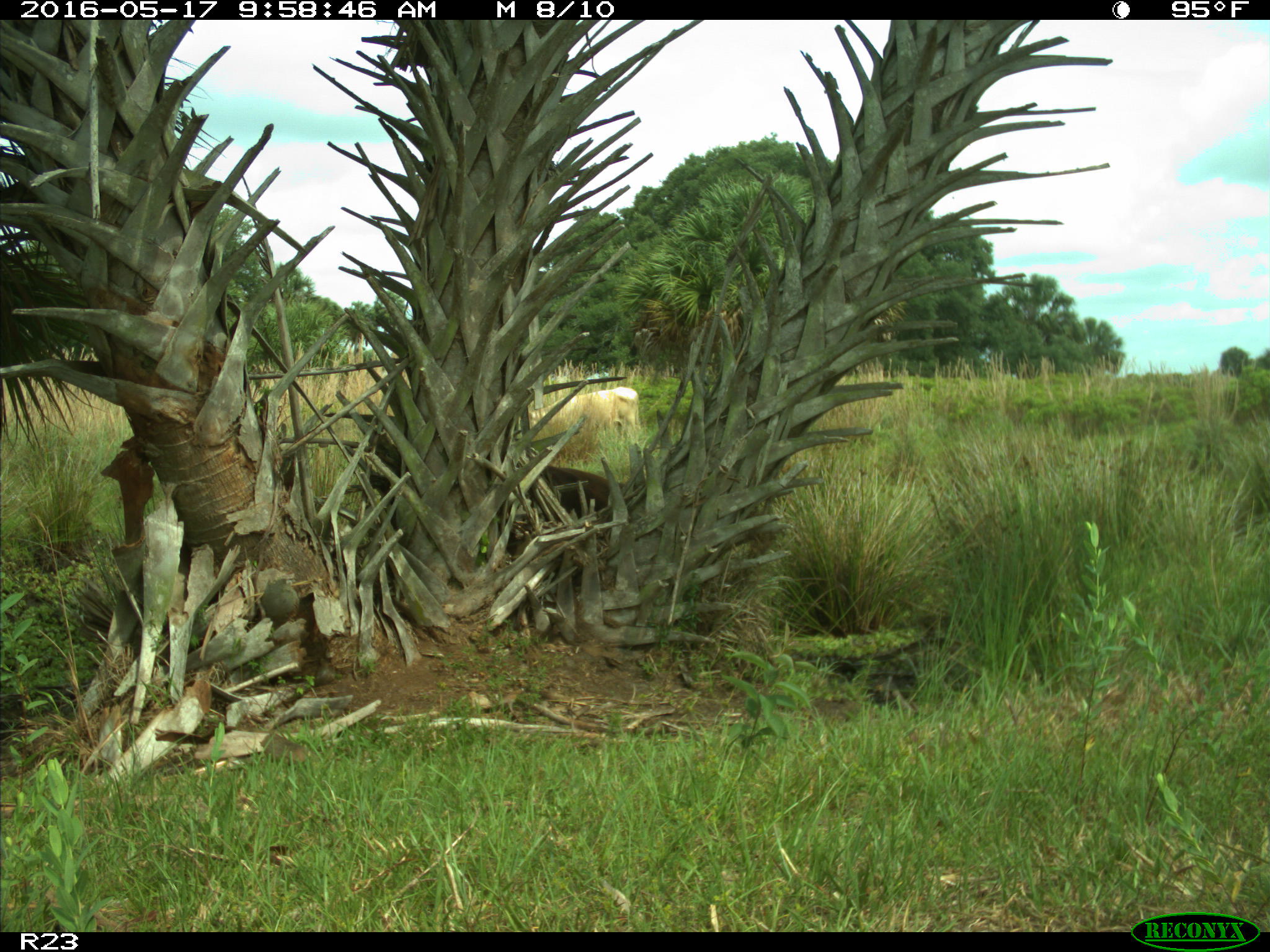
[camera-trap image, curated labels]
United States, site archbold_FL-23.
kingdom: Animalia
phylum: Chordata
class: Mammalia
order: Artiodactyla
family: Bovidae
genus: Bos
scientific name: Bos taurus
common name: domestic cow